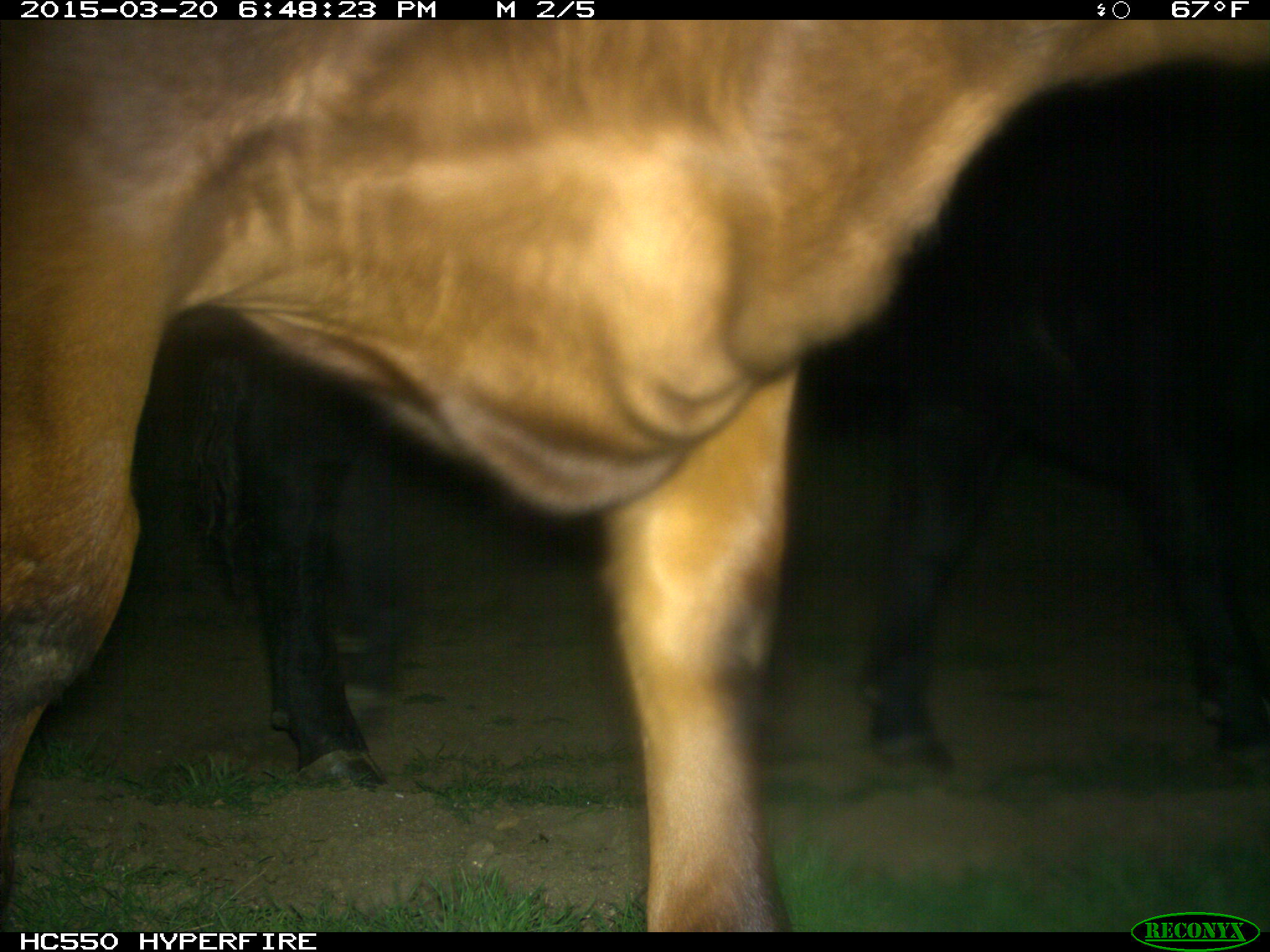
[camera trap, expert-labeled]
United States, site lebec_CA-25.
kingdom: Animalia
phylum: Chordata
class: Mammalia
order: Artiodactyla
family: Bovidae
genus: Bos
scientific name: Bos taurus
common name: domestic cow